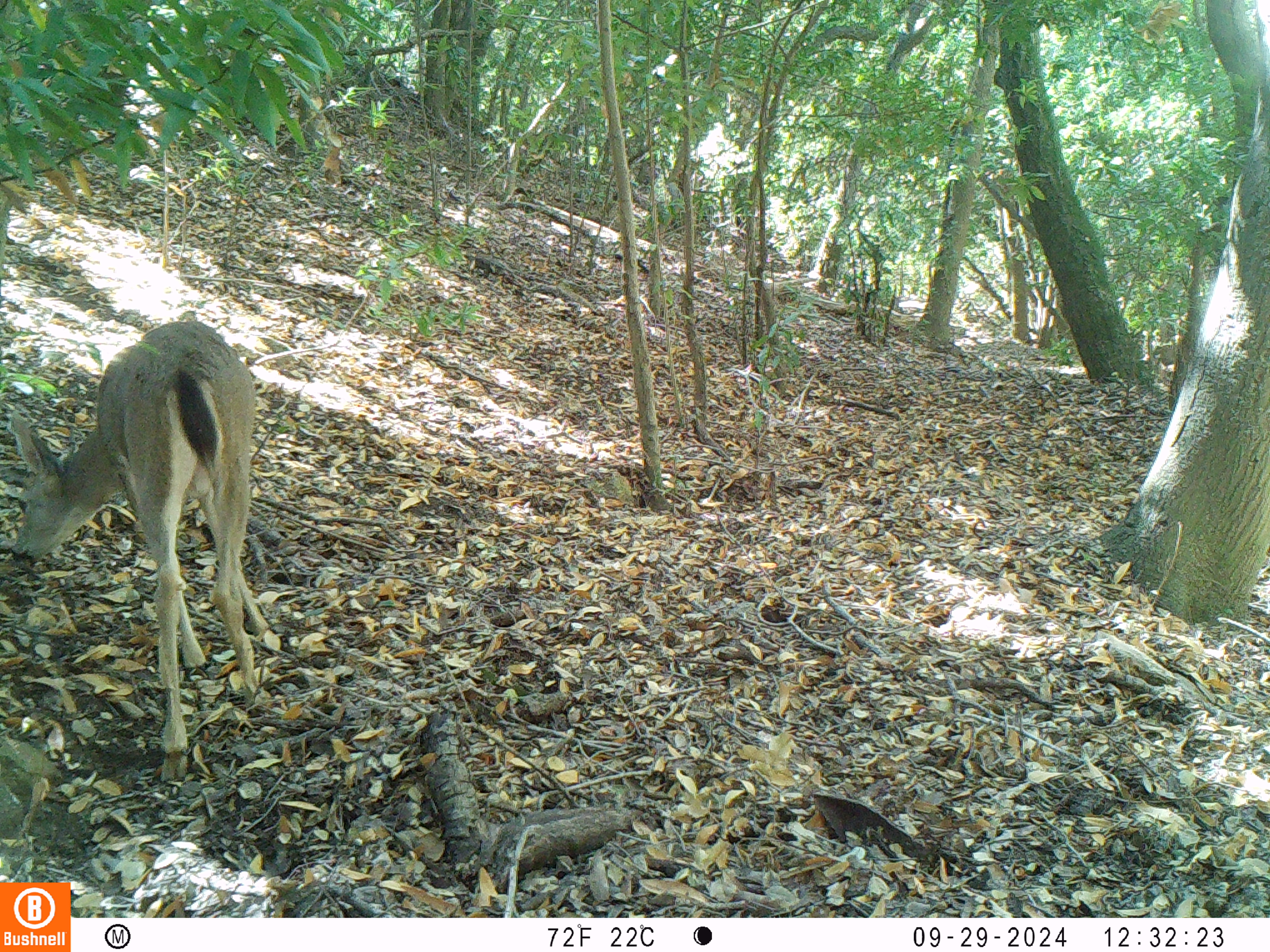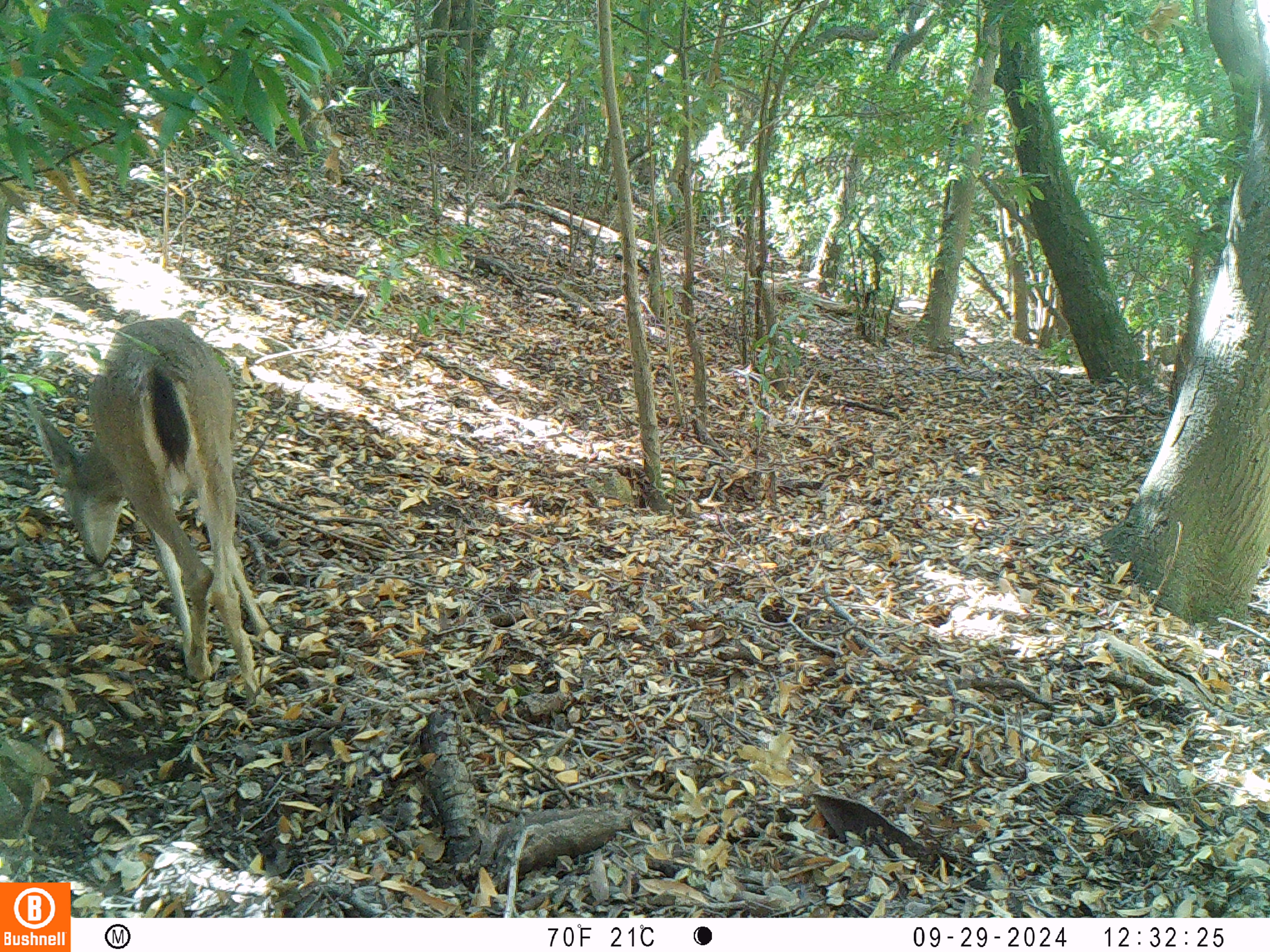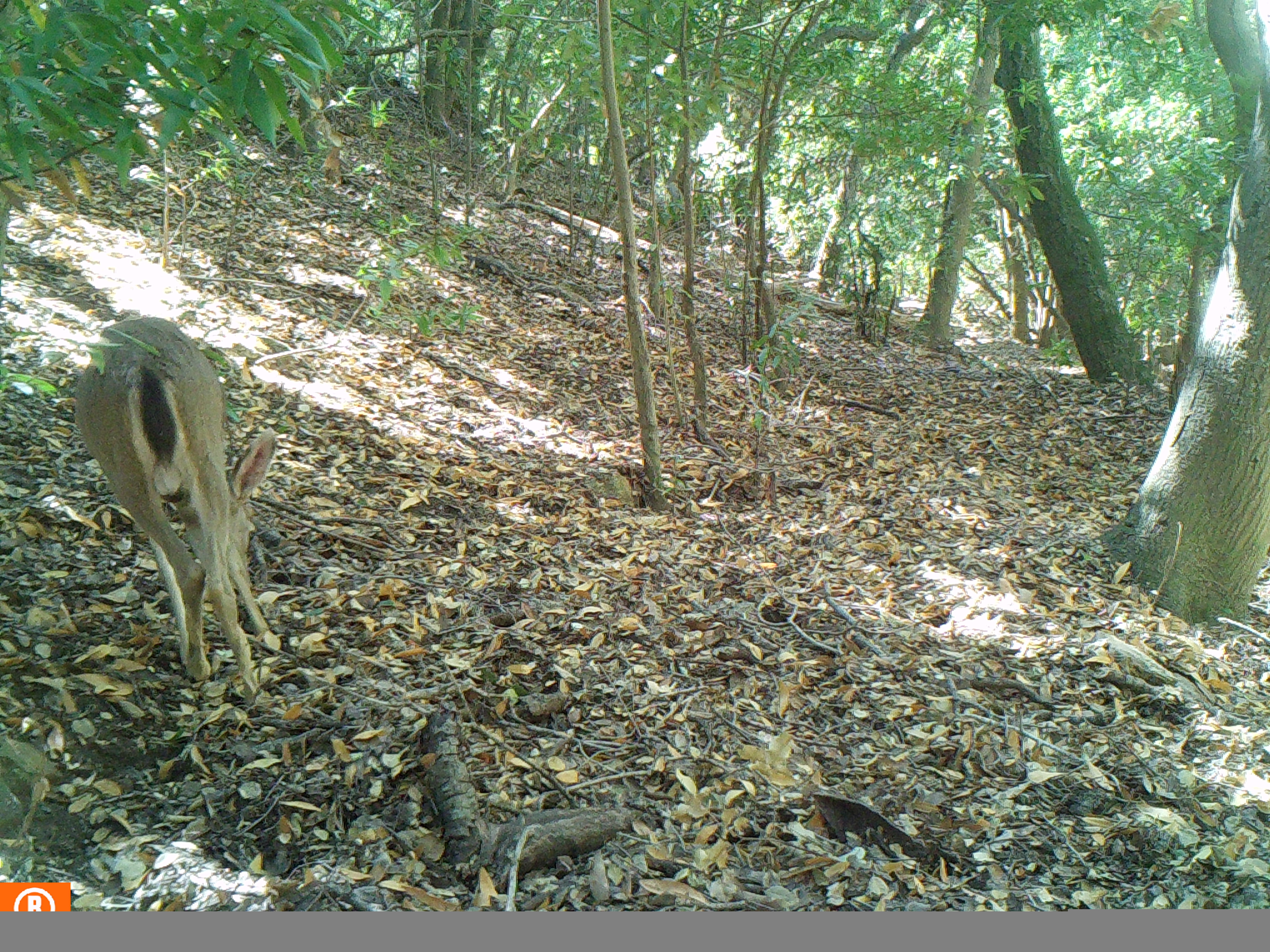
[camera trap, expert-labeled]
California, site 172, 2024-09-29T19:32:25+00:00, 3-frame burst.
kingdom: Animalia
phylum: Chordata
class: Mammalia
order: Artiodactyla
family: Cervidae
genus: Odocoileus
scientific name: Odocoileus hemionus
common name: mule deer